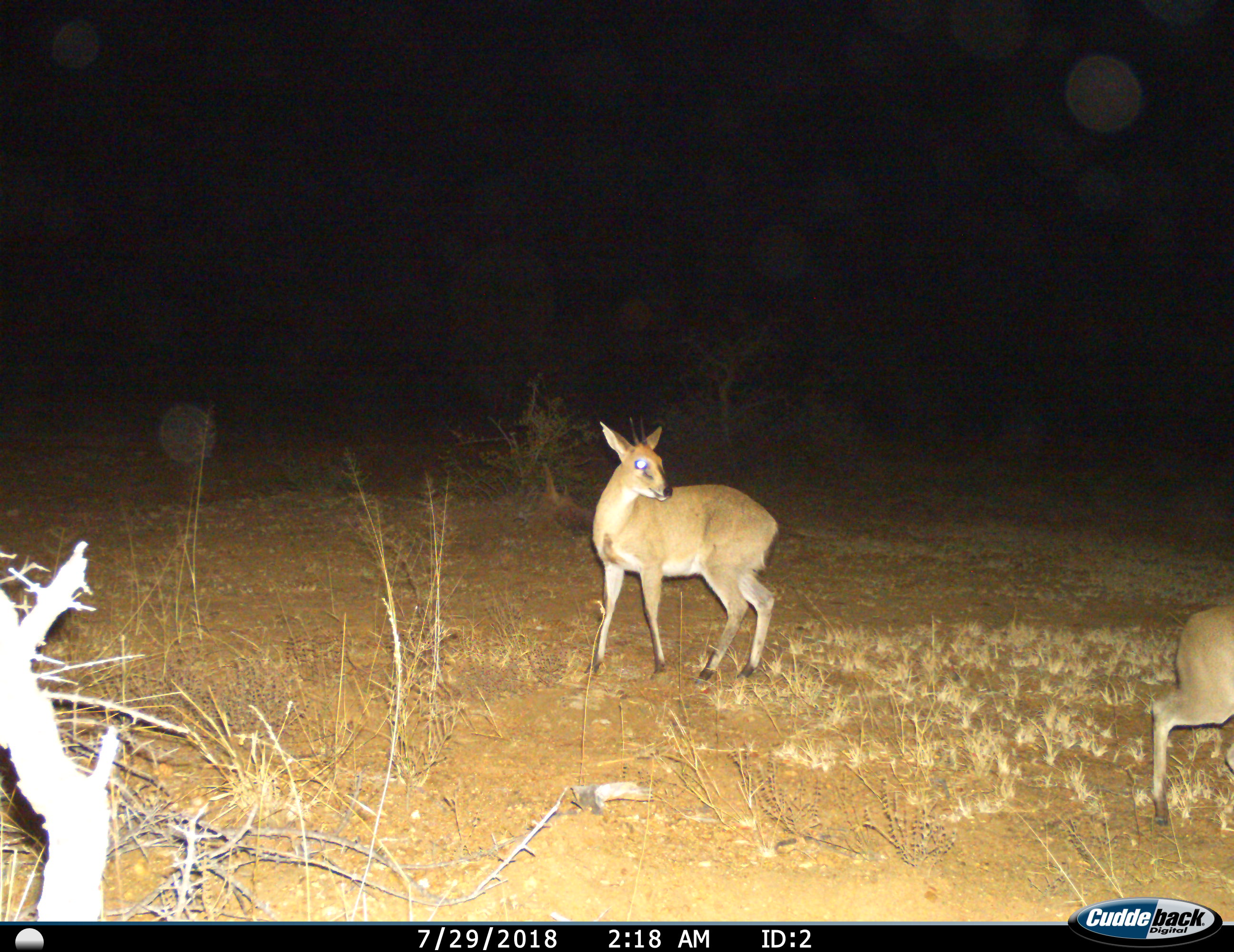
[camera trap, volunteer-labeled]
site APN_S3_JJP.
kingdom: Animalia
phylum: Chordata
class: Mammalia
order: Artiodactyla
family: Bovidae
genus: Sylvicapra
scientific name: Sylvicapra grimmia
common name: common duiker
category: duikercommongrey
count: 2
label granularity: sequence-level